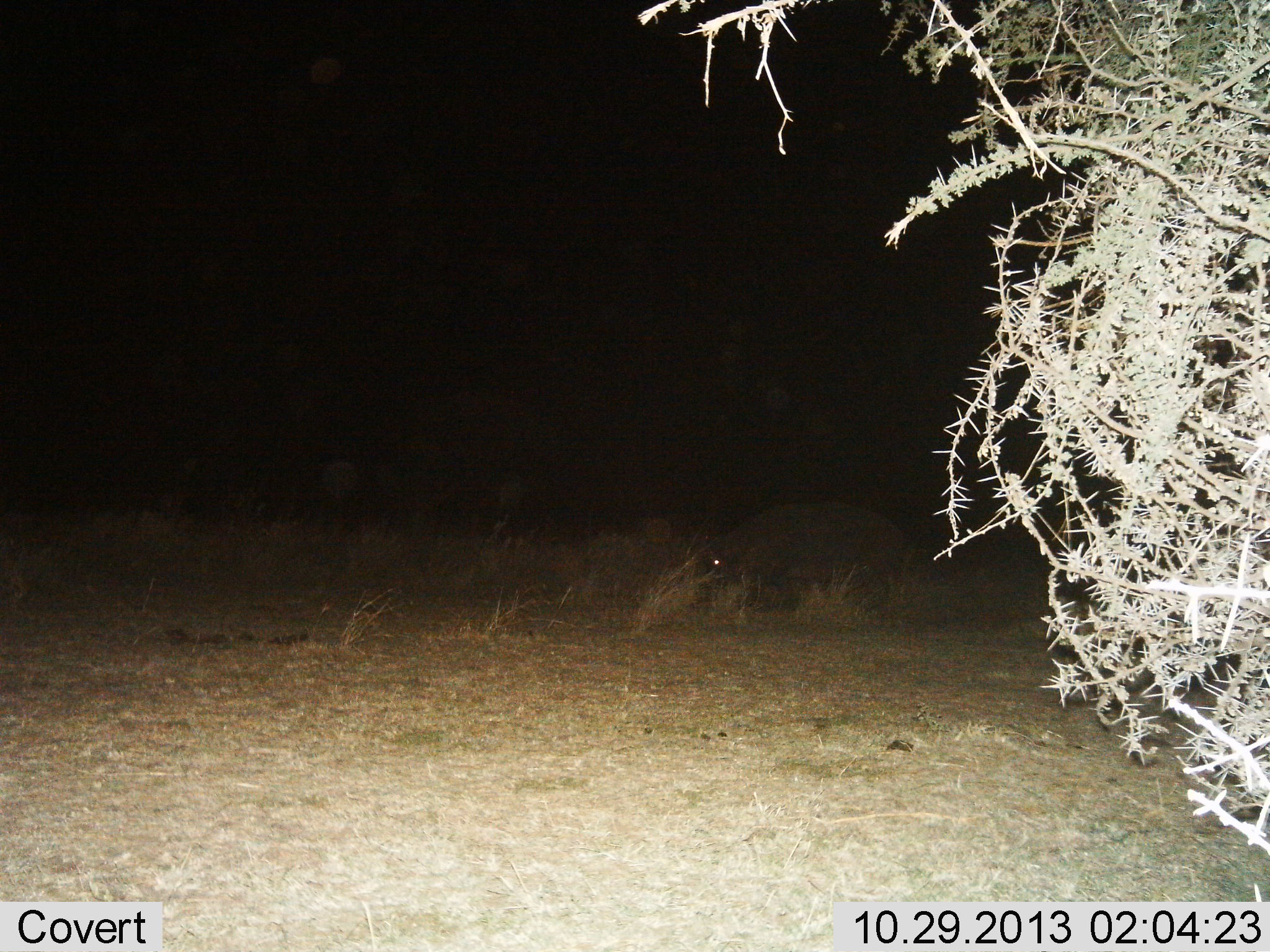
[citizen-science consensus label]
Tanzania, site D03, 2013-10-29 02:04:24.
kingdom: Animalia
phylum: Chordata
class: Mammalia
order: Artiodactyla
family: Hippopotamidae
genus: Hippopotamus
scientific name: Hippopotamus amphibius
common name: hippopotamus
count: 1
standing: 60%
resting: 0%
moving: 20%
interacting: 0%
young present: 0%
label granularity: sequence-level